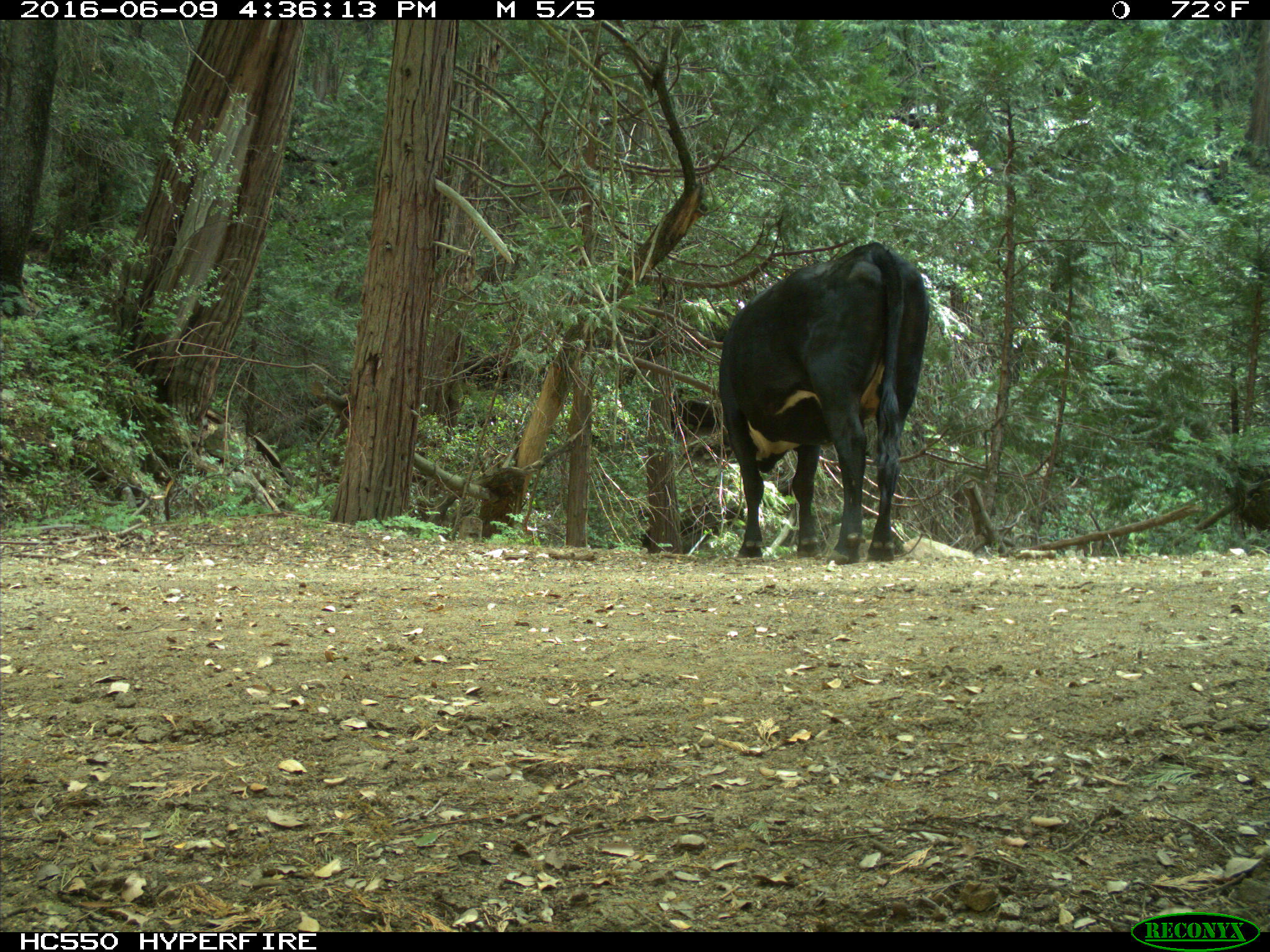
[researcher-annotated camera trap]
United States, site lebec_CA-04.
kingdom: Animalia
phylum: Chordata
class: Mammalia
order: Artiodactyla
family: Bovidae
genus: Bos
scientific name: Bos taurus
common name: domestic cow